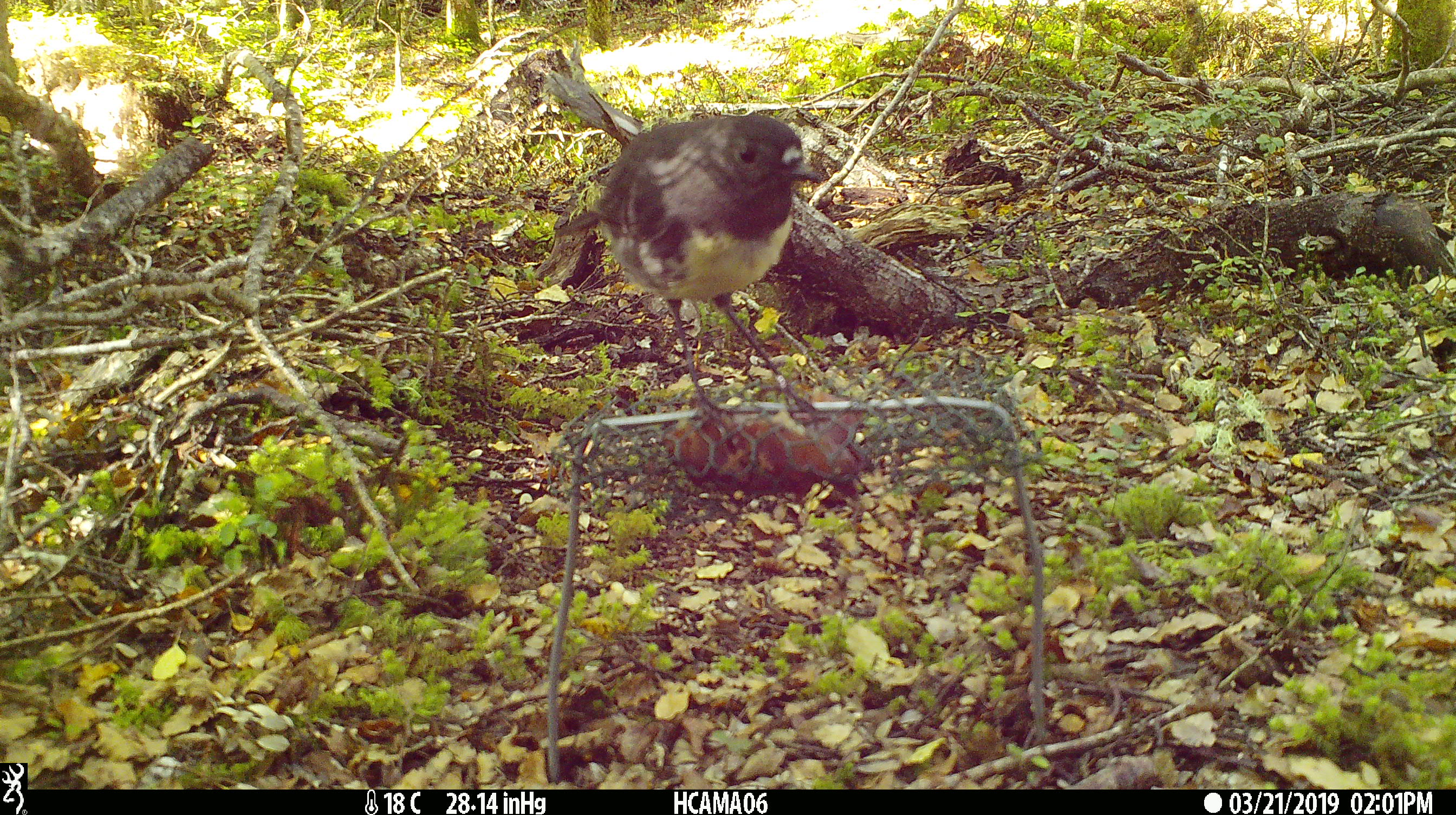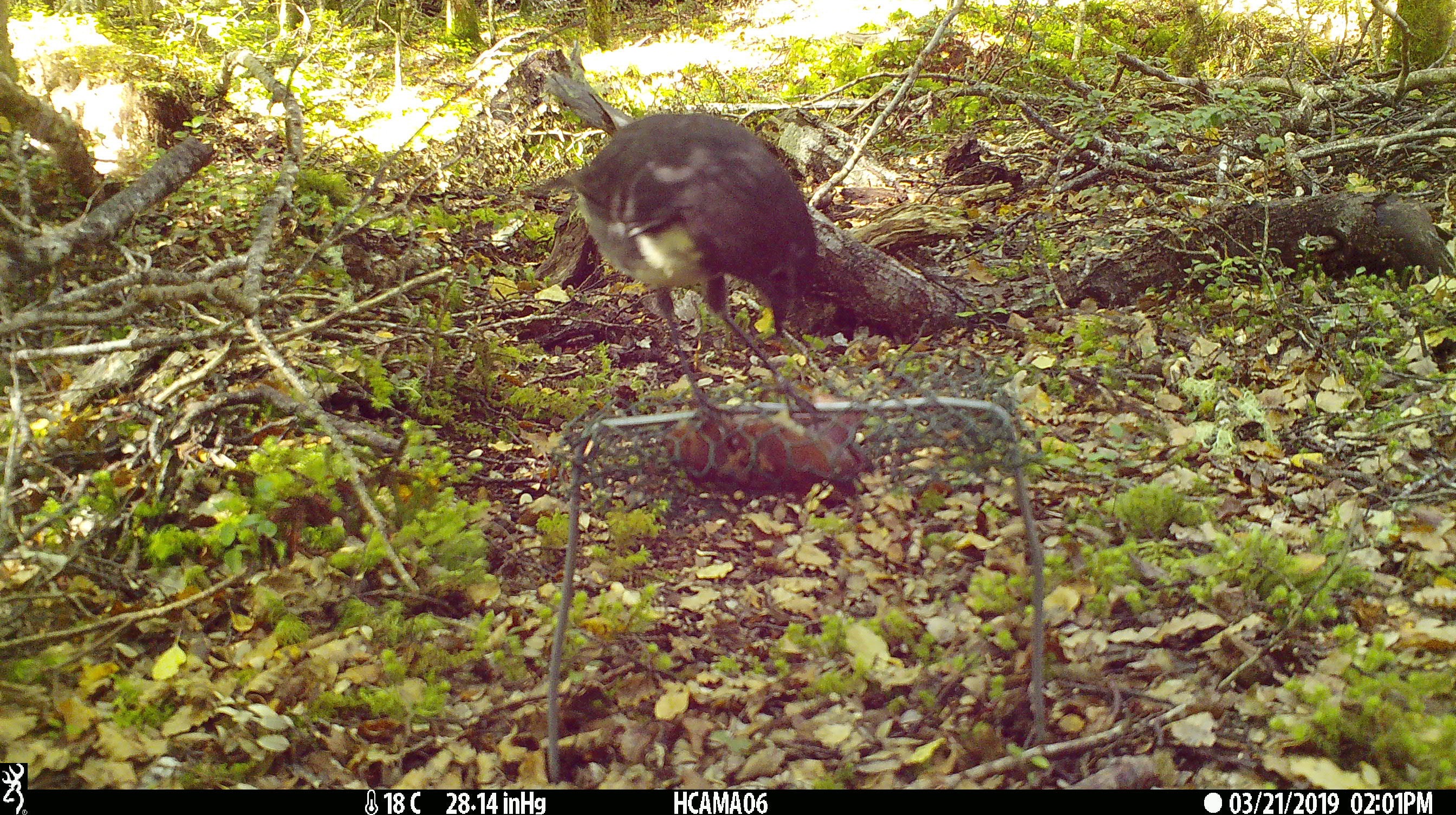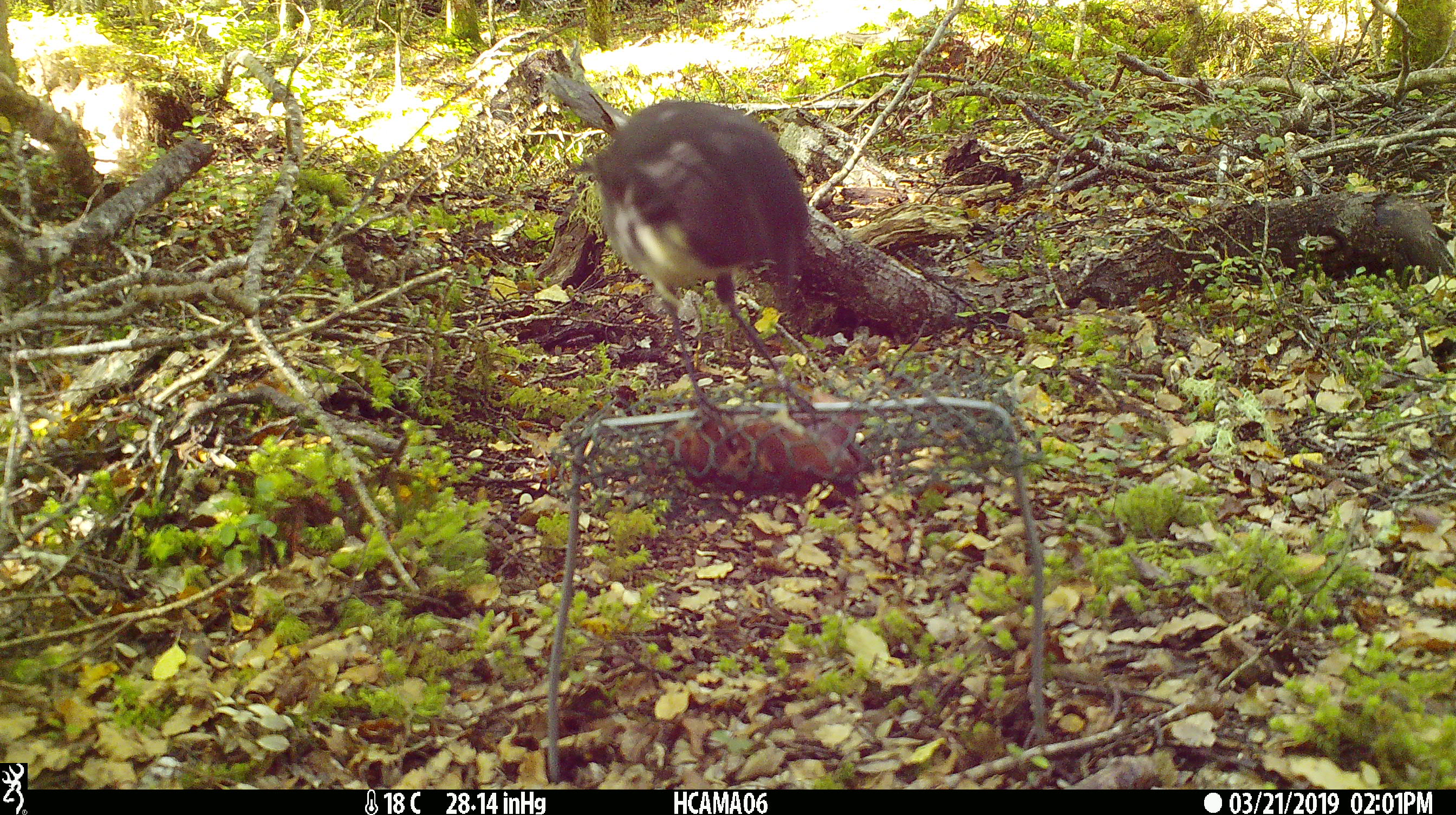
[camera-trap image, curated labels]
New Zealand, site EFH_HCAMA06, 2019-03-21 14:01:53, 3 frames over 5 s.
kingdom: Animalia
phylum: Chordata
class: Aves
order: Passeriformes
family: Petroicidae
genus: Petroica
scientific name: Petroica australis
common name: new zealand robin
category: robin